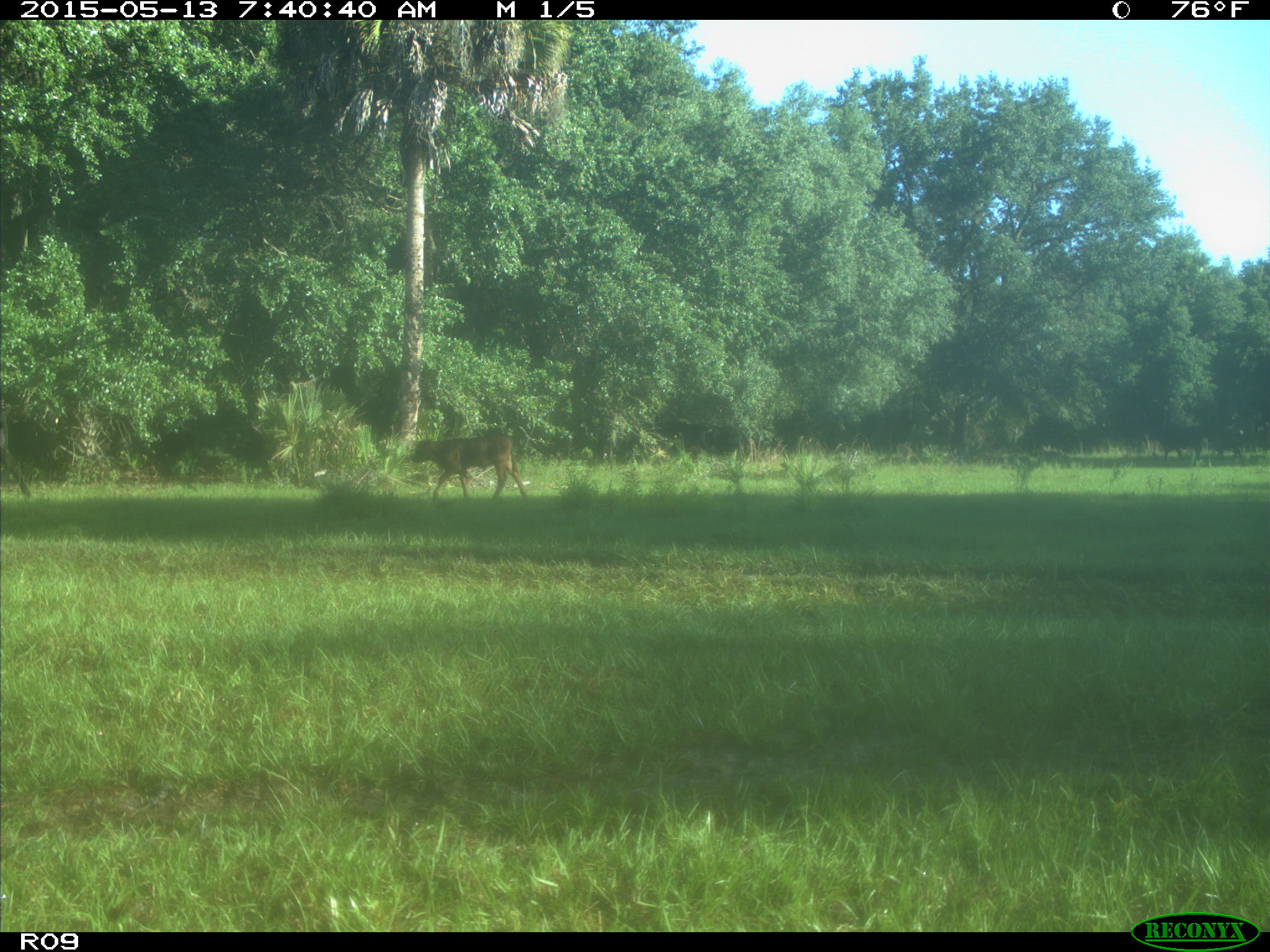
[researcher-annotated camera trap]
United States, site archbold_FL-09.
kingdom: Animalia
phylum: Chordata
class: Mammalia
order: Artiodactyla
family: Bovidae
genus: Bos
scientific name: Bos taurus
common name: domestic cow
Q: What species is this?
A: Bos taurus (domestic cow).